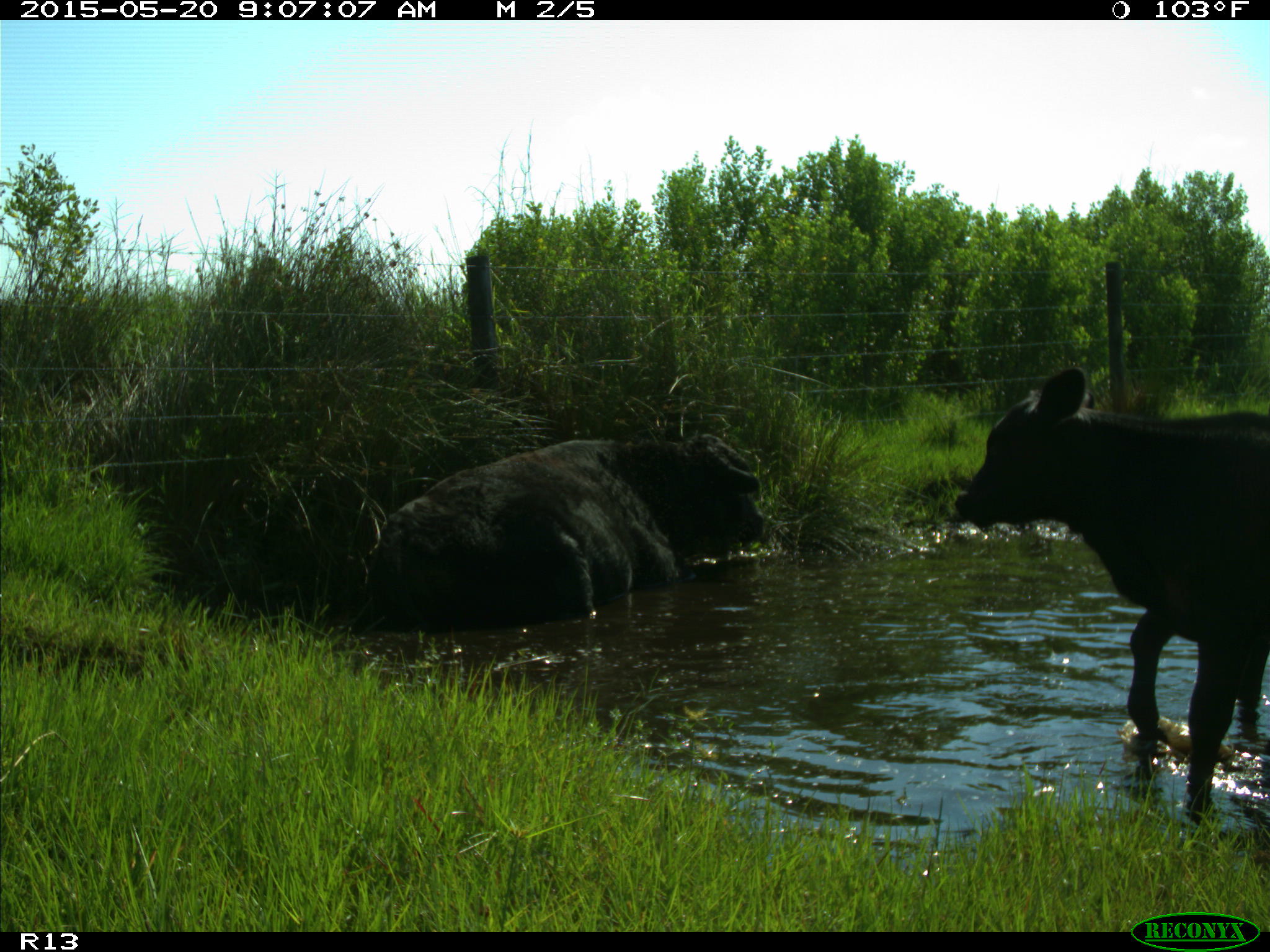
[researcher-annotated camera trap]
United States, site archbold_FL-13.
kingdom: Animalia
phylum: Chordata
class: Mammalia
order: Artiodactyla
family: Bovidae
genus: Bos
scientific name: Bos taurus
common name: domestic cow